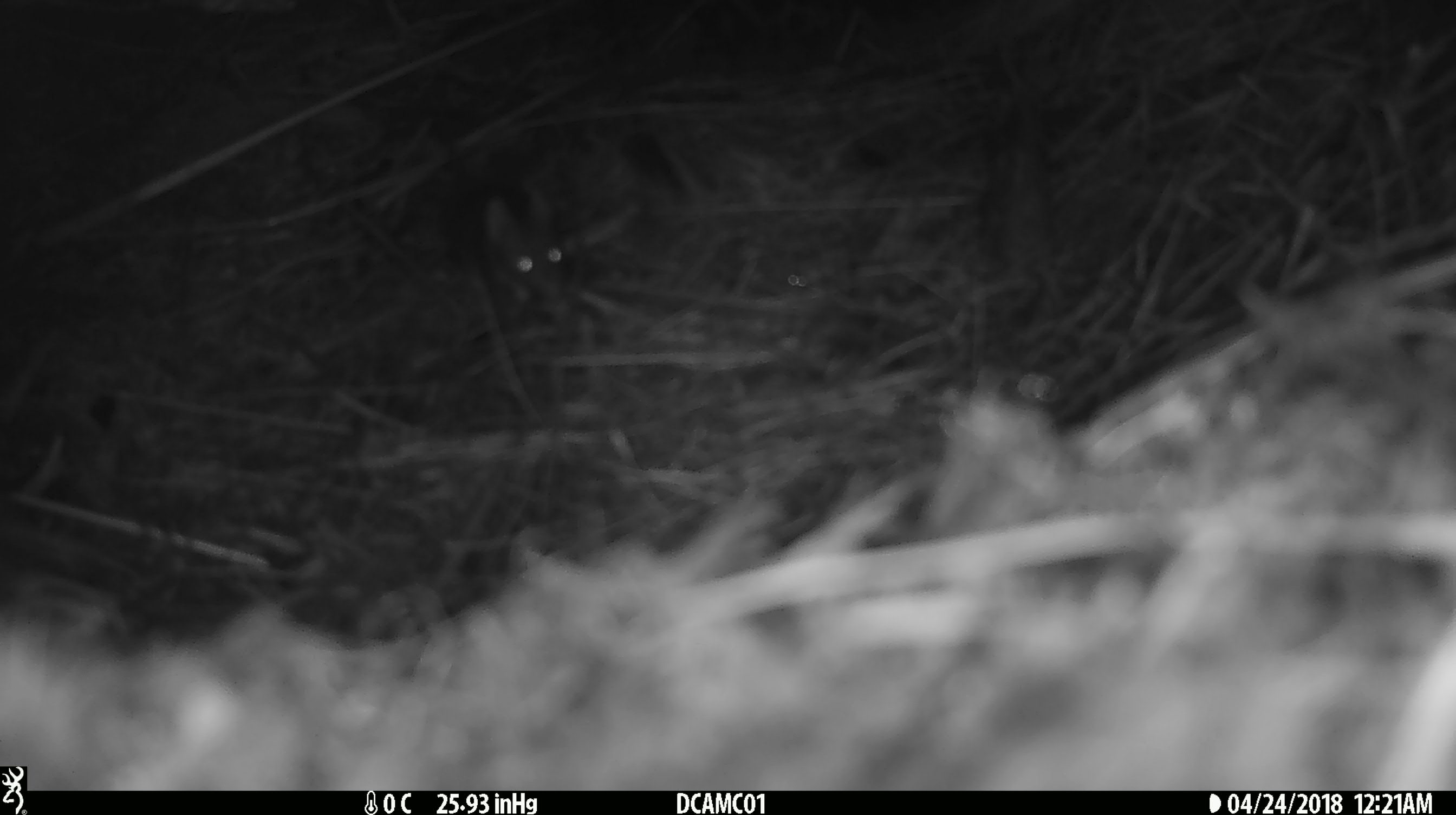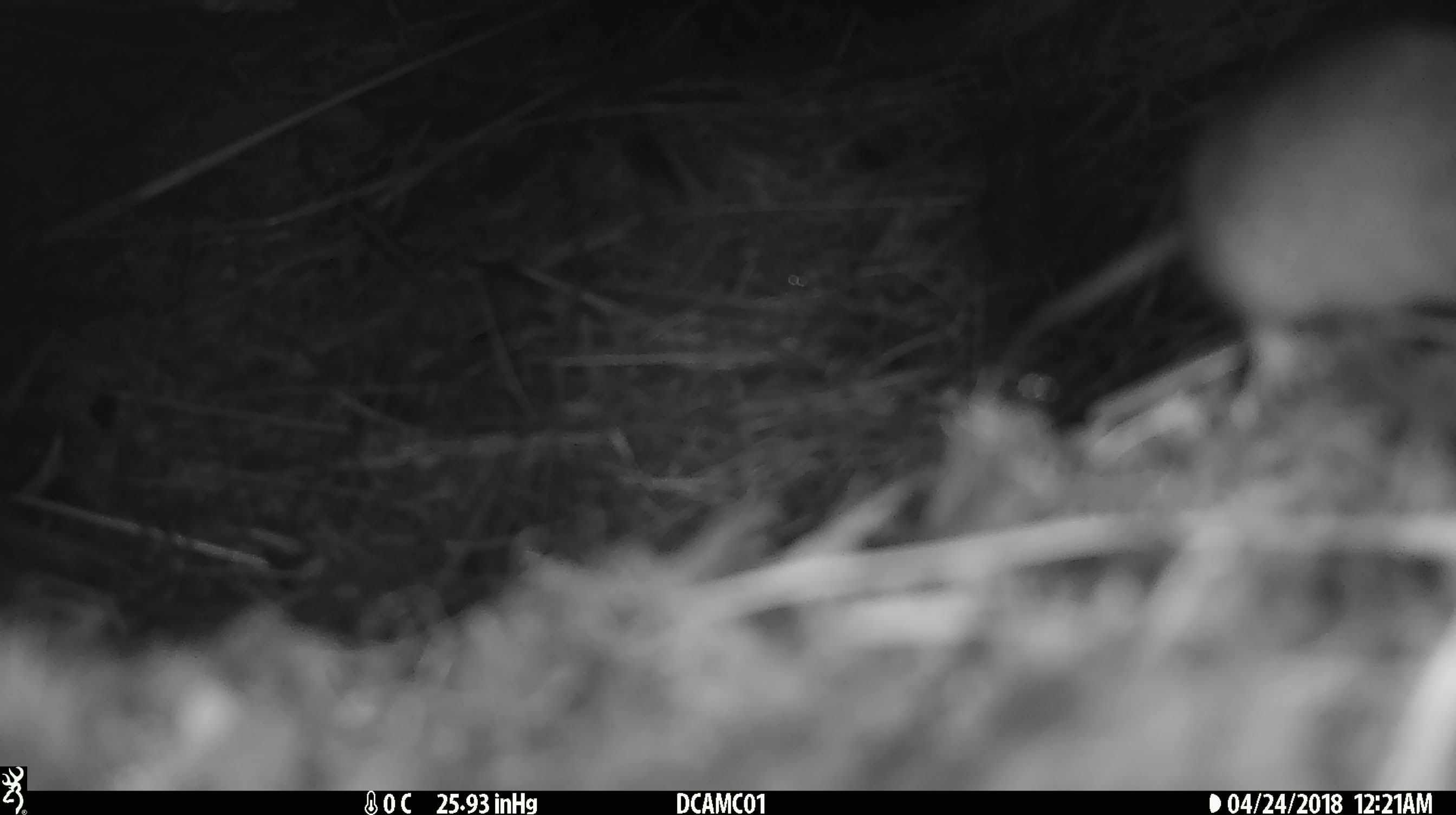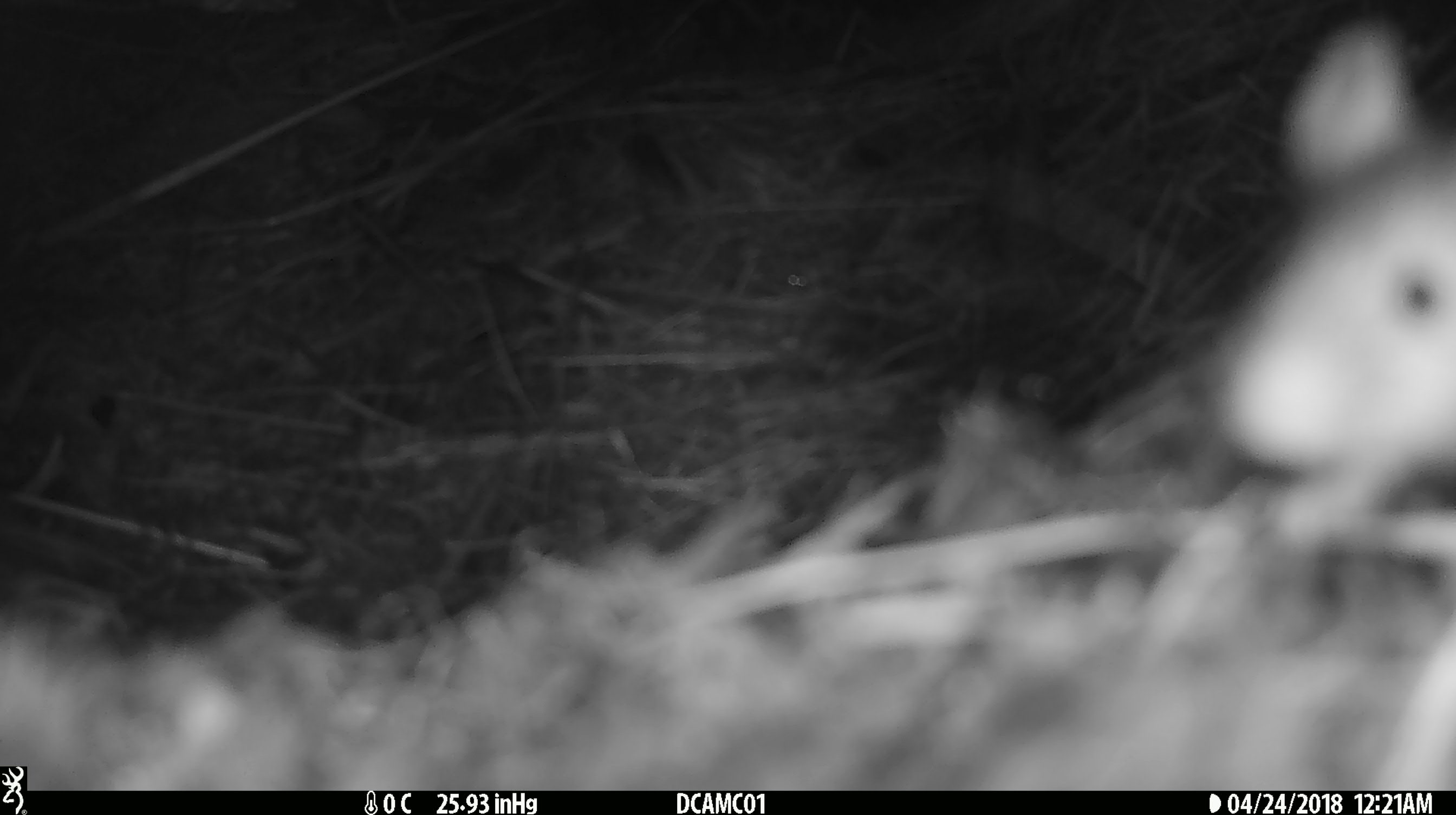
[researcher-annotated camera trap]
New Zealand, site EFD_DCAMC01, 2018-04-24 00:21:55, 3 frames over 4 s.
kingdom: Animalia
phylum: Chordata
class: Mammalia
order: Rodentia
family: Muridae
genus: Mus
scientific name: Mus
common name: mouse